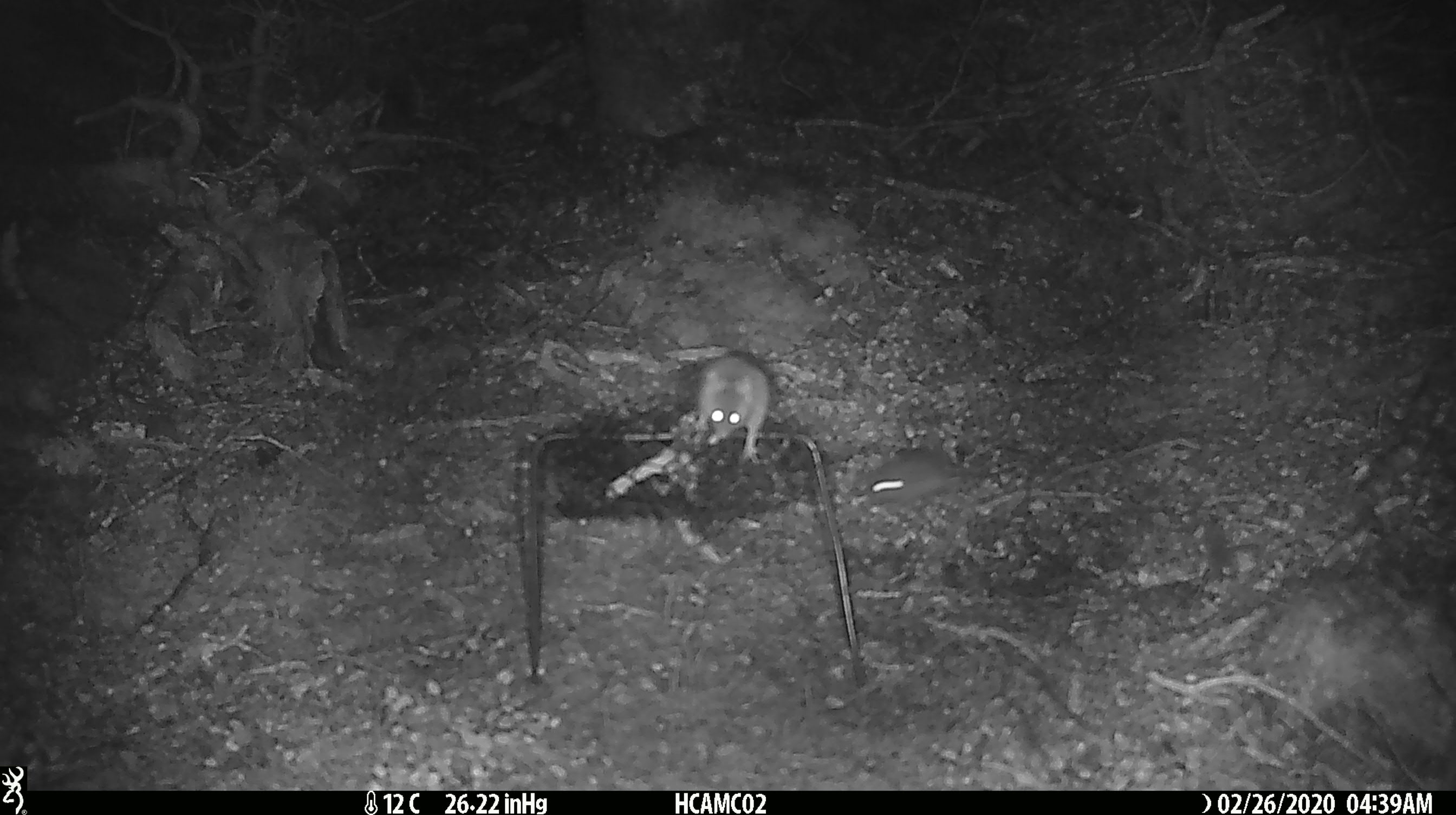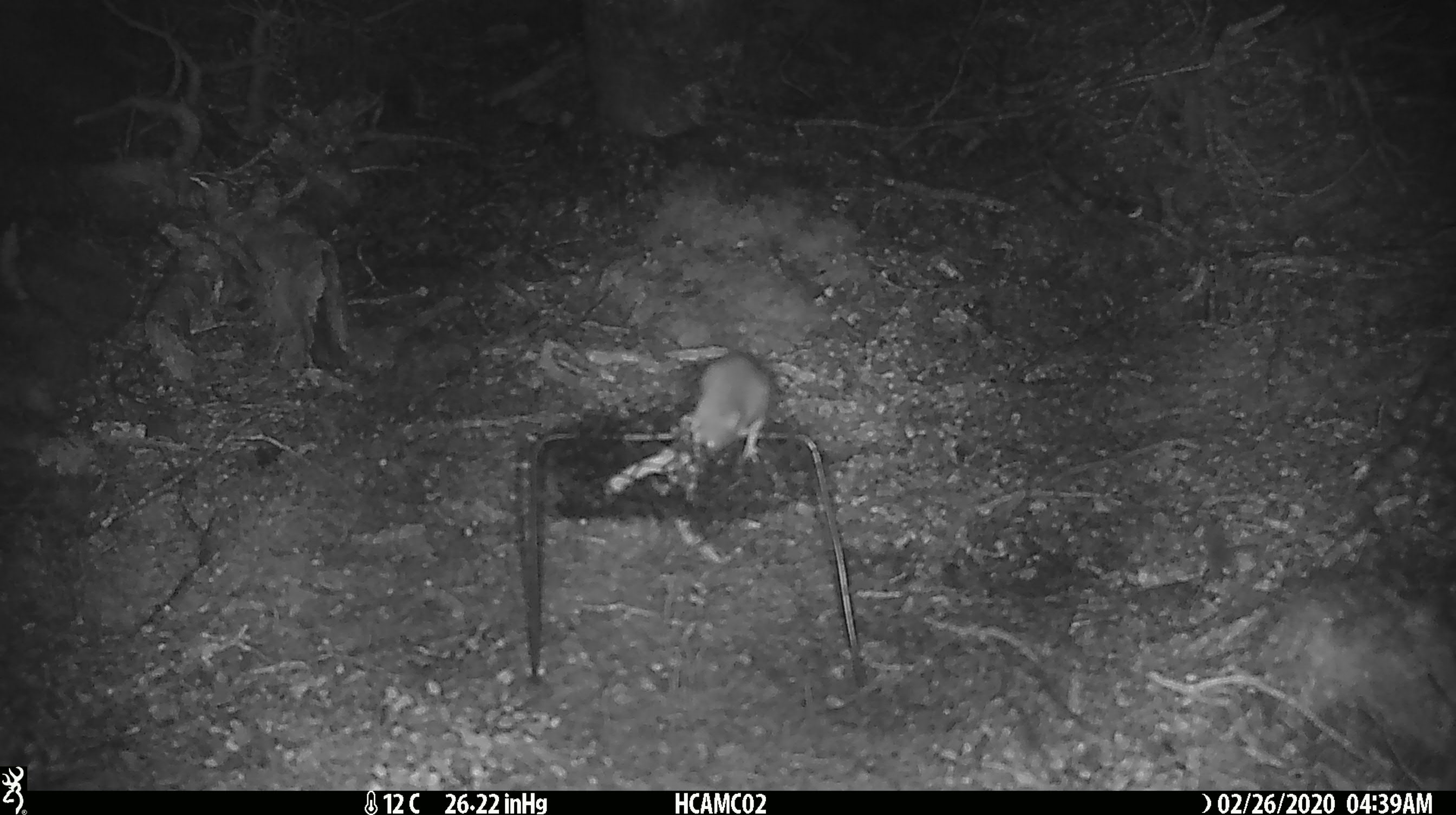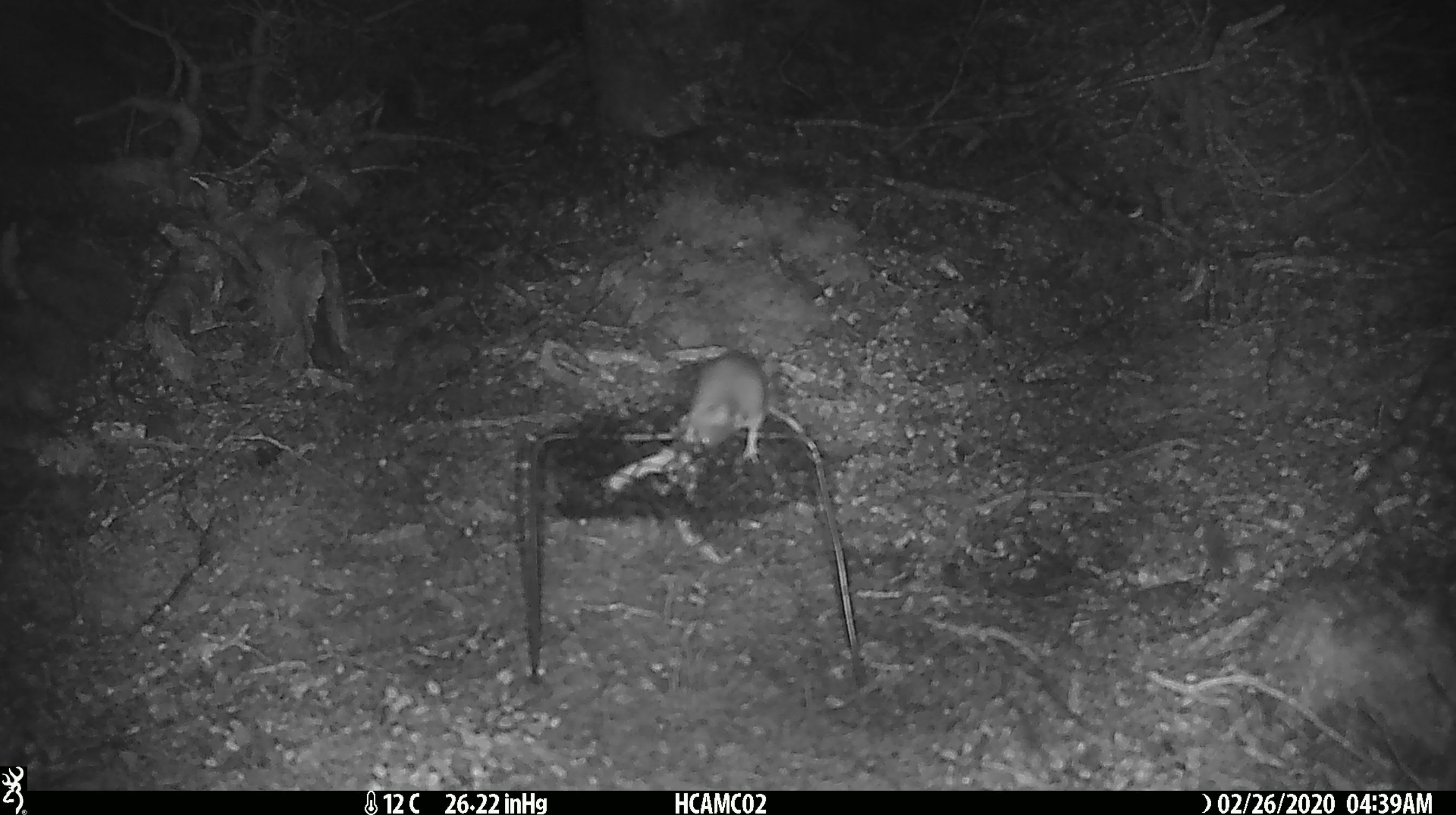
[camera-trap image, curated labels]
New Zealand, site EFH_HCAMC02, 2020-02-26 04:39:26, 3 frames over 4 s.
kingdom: Animalia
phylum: Chordata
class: Mammalia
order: Rodentia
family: Muridae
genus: Mus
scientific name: Mus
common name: mouse